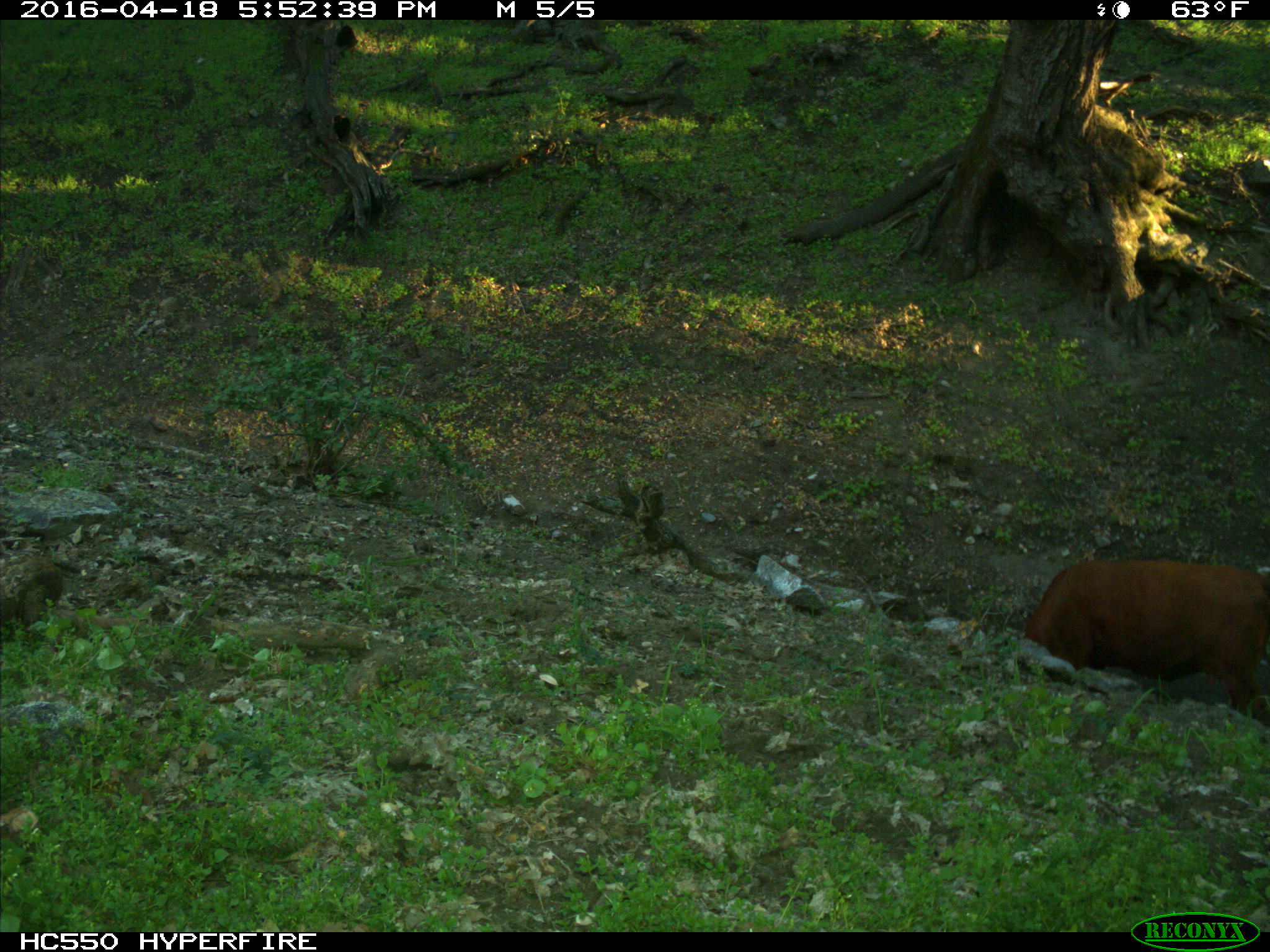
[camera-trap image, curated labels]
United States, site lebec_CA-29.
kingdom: Animalia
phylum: Chordata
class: Mammalia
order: Artiodactyla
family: Bovidae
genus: Bos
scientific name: Bos taurus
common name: domestic cow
Bos taurus (domestic cow).